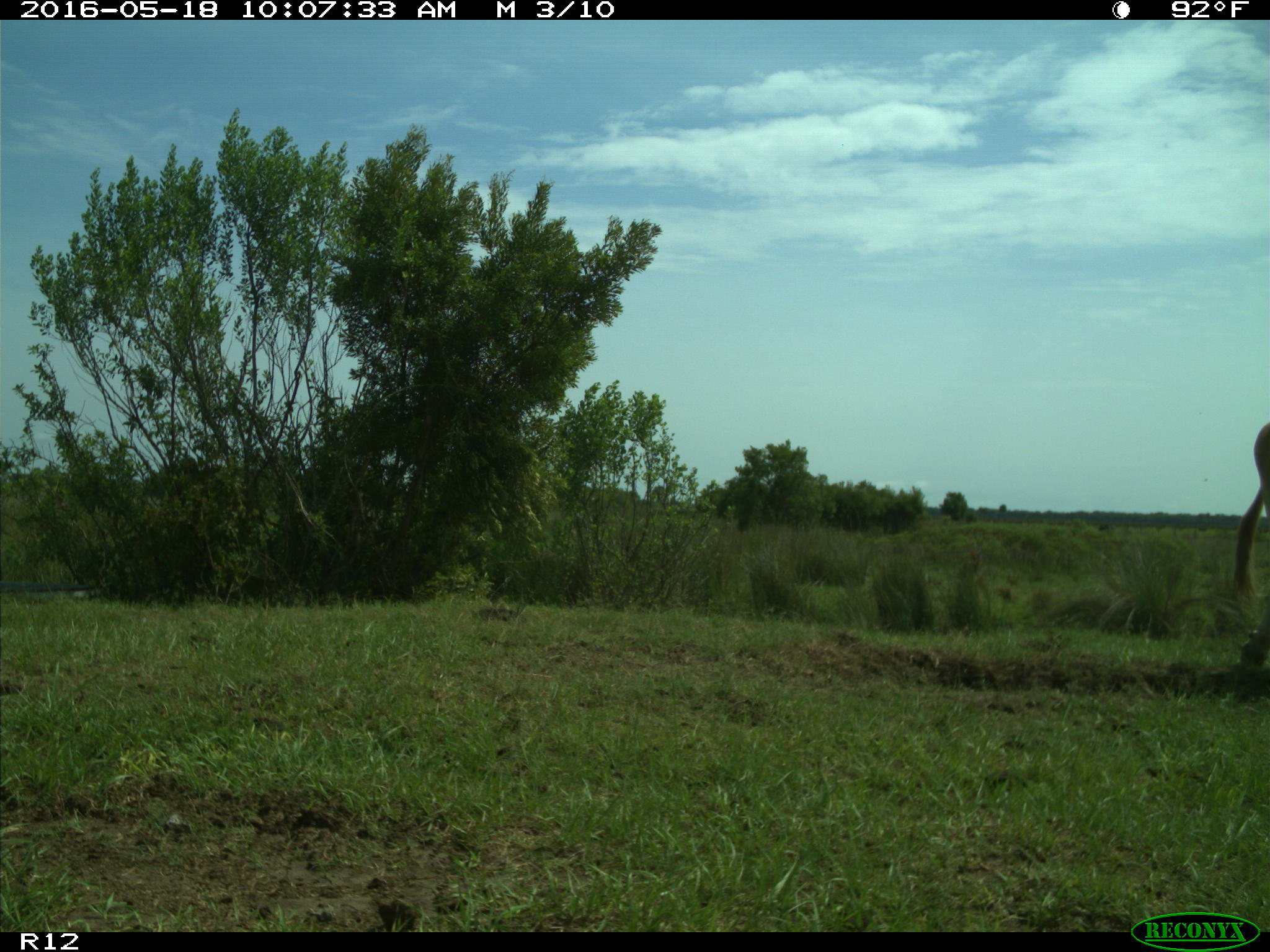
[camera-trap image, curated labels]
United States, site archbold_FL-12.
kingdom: Animalia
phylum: Chordata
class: Mammalia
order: Artiodactyla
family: Bovidae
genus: Bos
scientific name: Bos taurus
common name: domestic cow